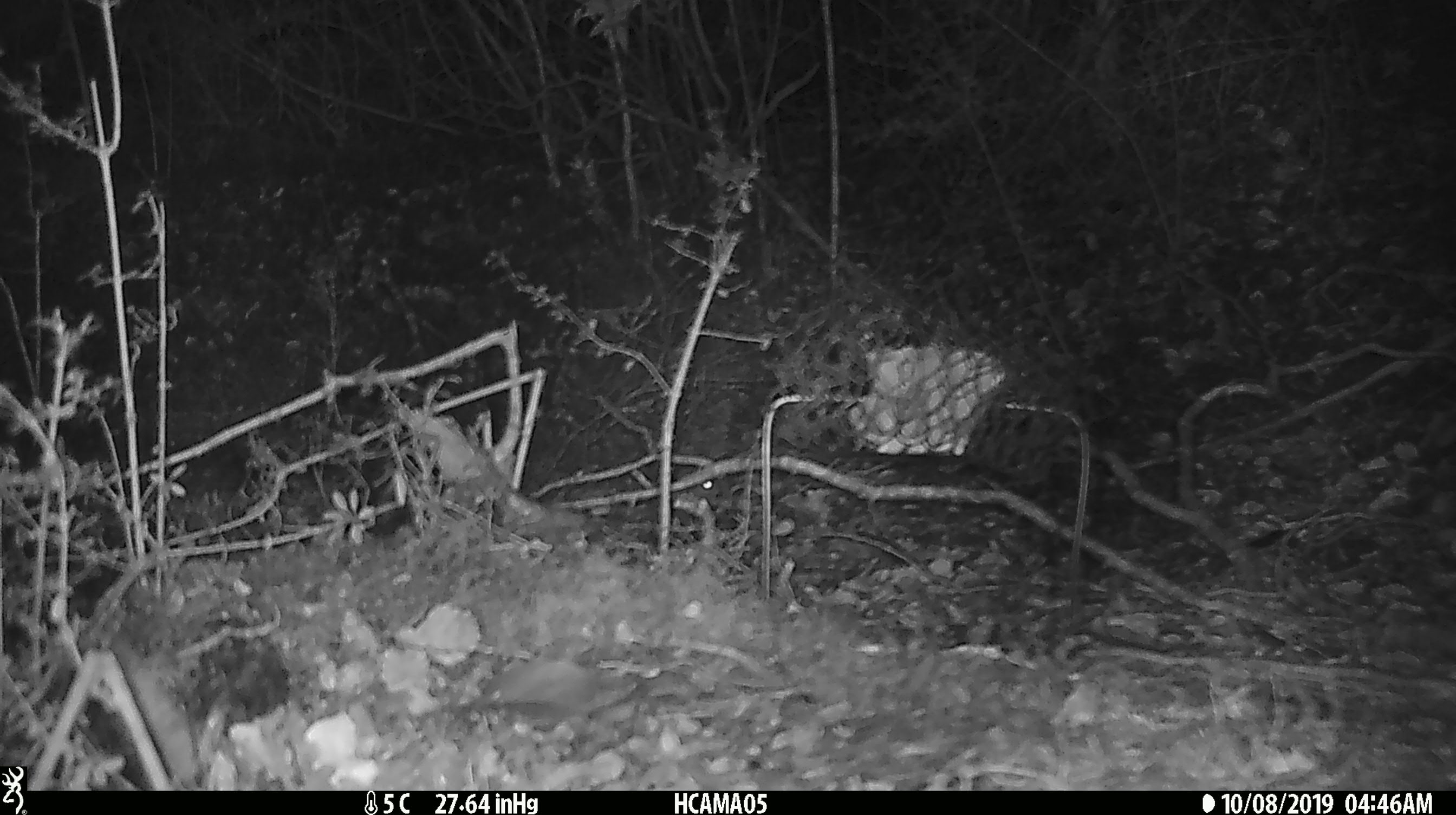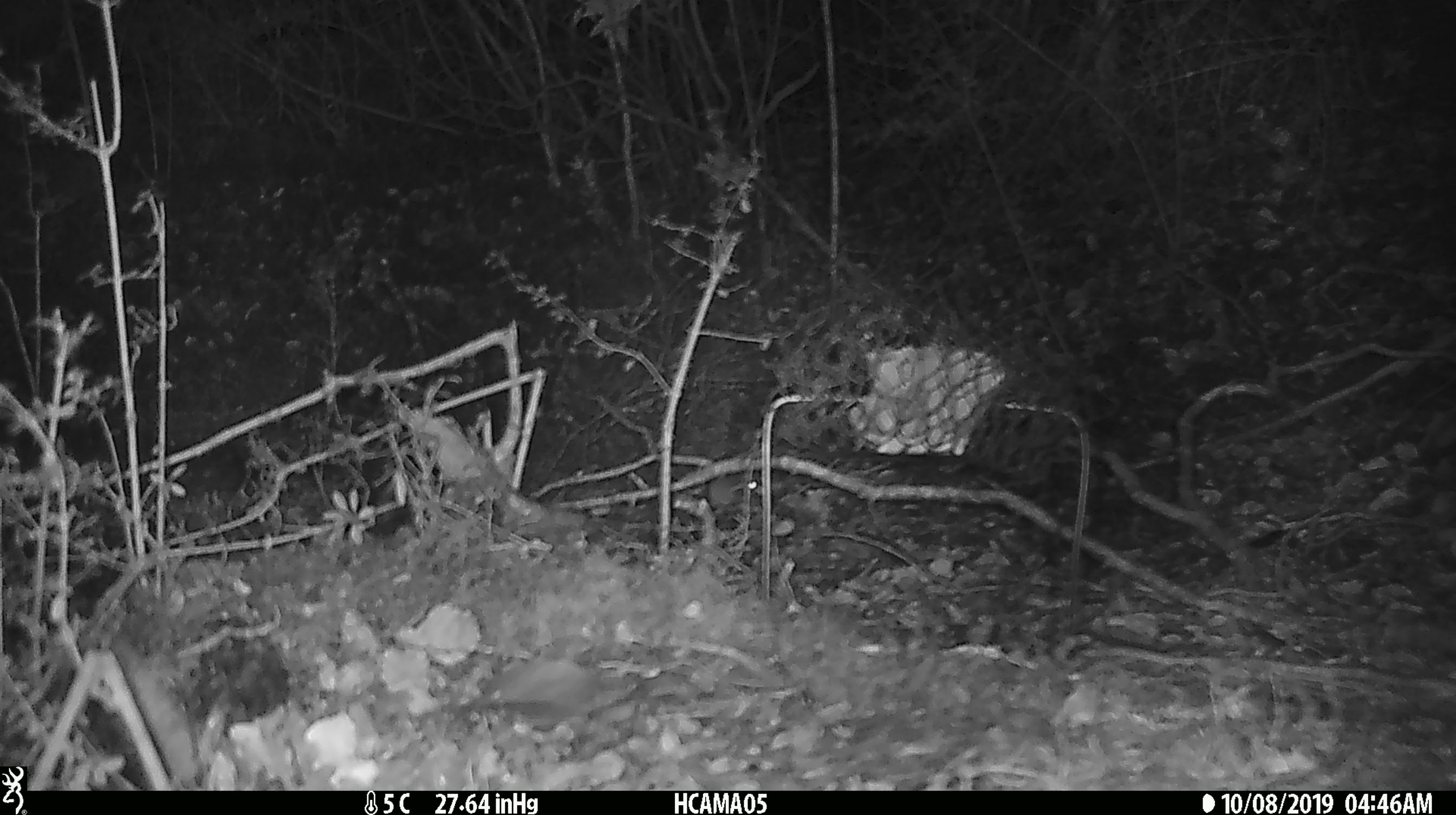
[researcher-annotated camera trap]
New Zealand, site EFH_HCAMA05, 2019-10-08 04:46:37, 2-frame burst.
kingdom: Animalia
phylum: Chordata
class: Mammalia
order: Rodentia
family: Muridae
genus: Mus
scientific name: Mus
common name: mouse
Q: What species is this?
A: Mouse (Mus).